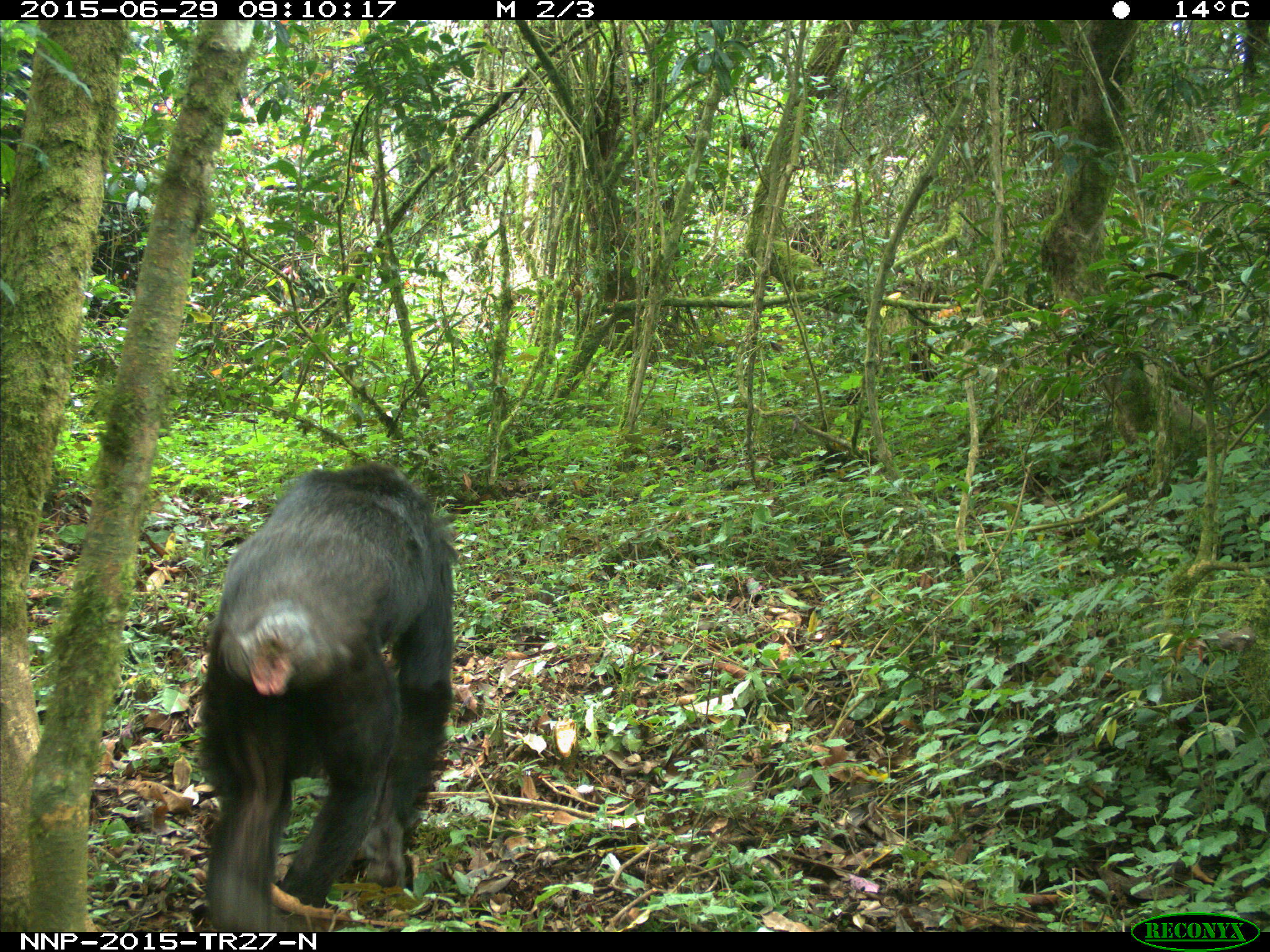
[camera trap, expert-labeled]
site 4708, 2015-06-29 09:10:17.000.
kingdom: Animalia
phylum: Chordata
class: Mammalia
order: Primates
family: Hominidae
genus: Pan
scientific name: Pan troglodytes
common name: chimpanzee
Pan troglodytes (chimpanzee), count 1.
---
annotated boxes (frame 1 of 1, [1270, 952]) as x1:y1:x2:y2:
pan troglodytes: 193:460:457:931